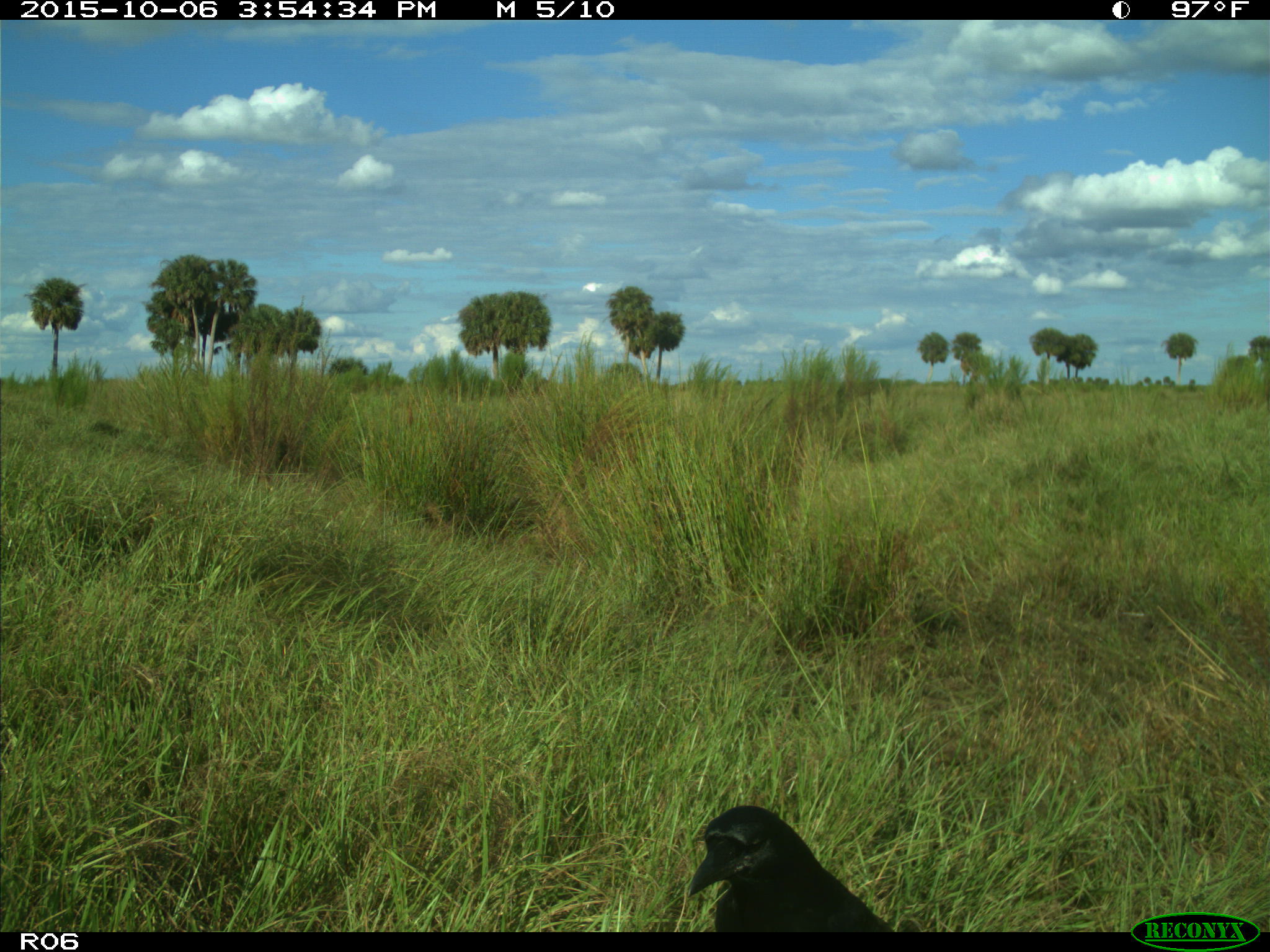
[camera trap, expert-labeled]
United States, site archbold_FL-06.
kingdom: Animalia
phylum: Chordata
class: Aves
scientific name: Aves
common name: birds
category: unidentified bird